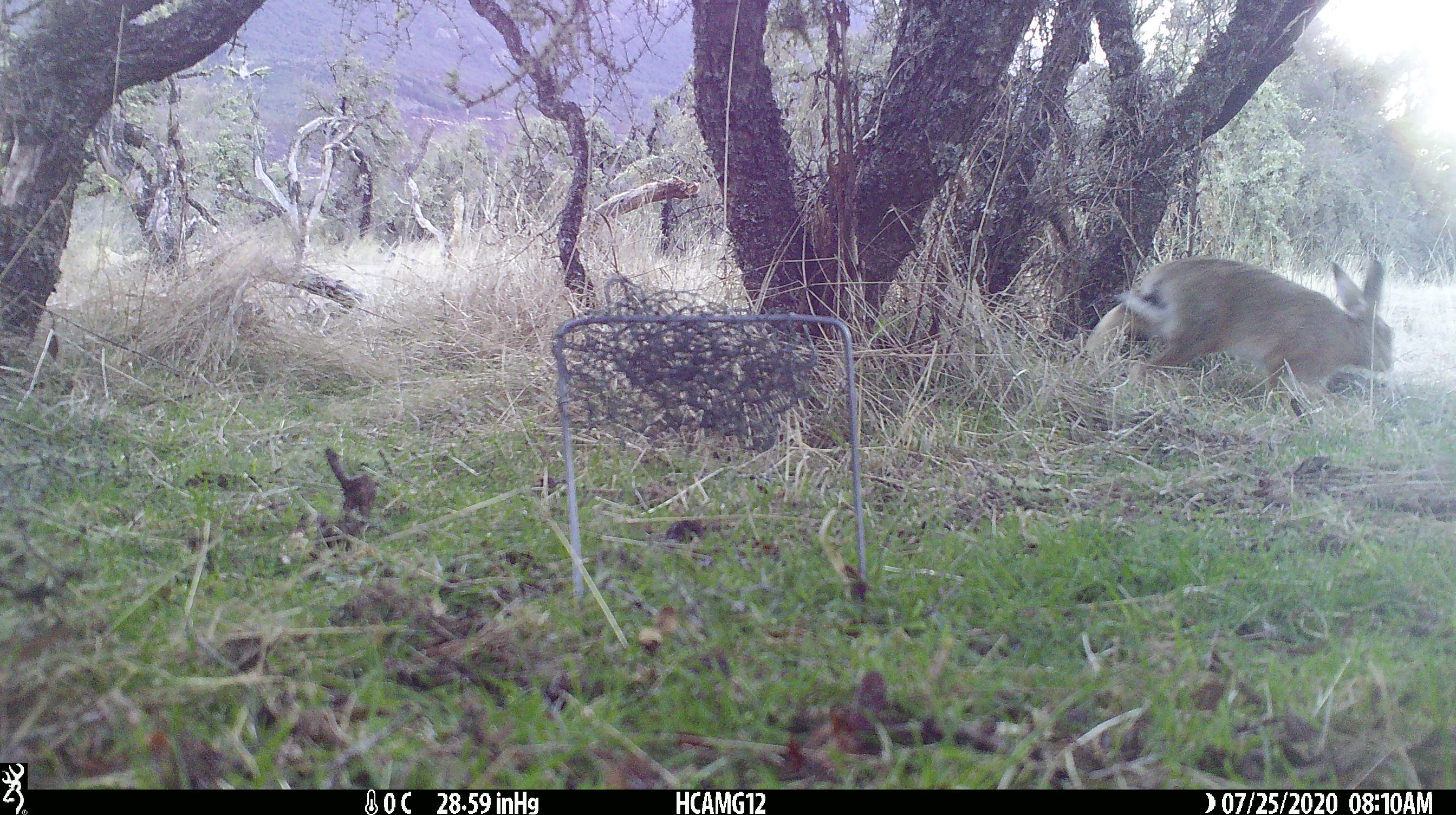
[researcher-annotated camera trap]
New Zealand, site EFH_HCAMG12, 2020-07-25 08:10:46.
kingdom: Animalia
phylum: Chordata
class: Mammalia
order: Lagomorpha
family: Leporidae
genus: Lepus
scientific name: Lepus europaeus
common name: brown hare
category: hare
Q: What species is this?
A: Hare (brown hare) (Lepus europaeus).